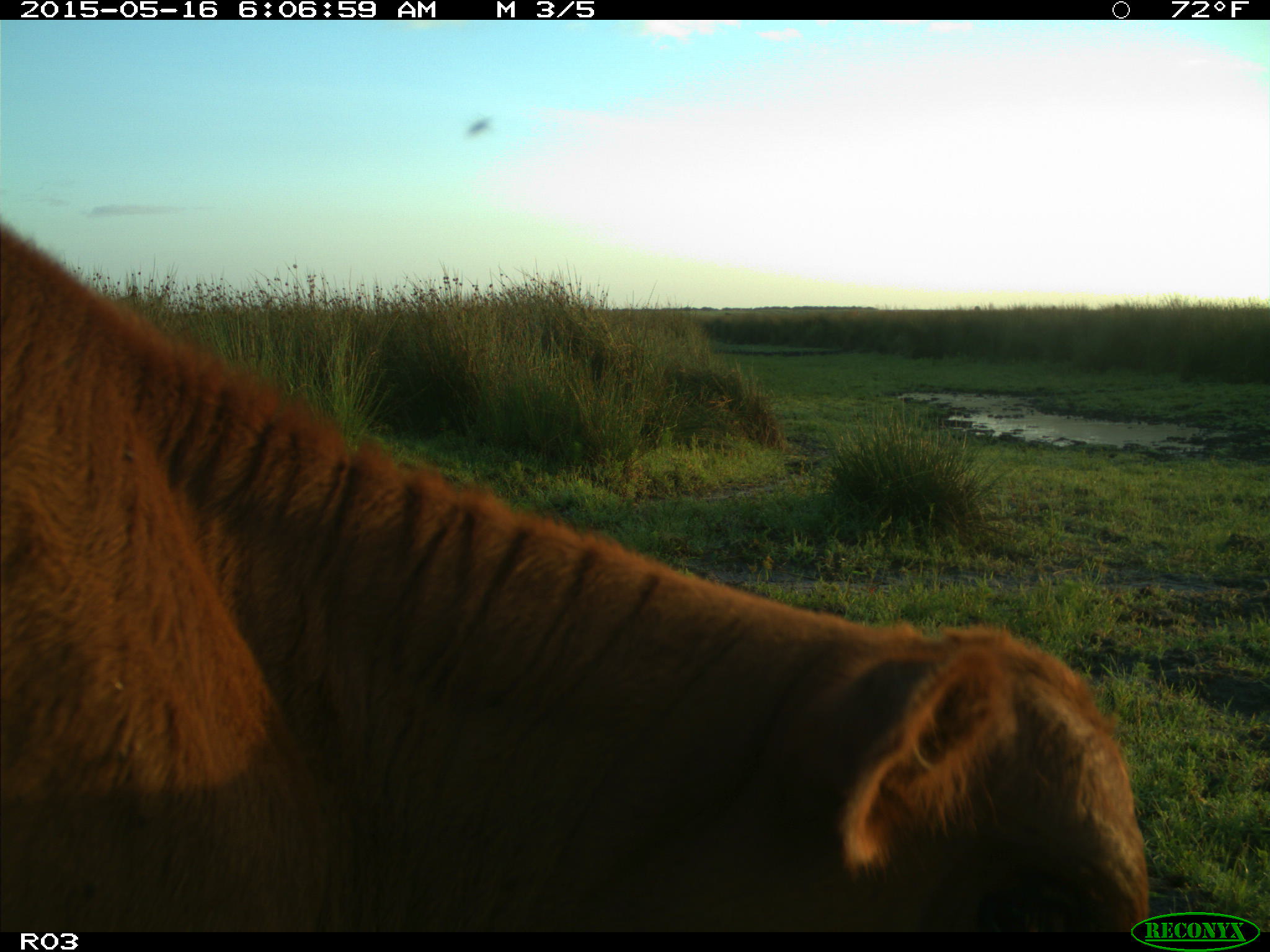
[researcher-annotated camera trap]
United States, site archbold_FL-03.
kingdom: Animalia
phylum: Chordata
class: Mammalia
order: Artiodactyla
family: Bovidae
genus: Bos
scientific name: Bos taurus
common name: domestic cow